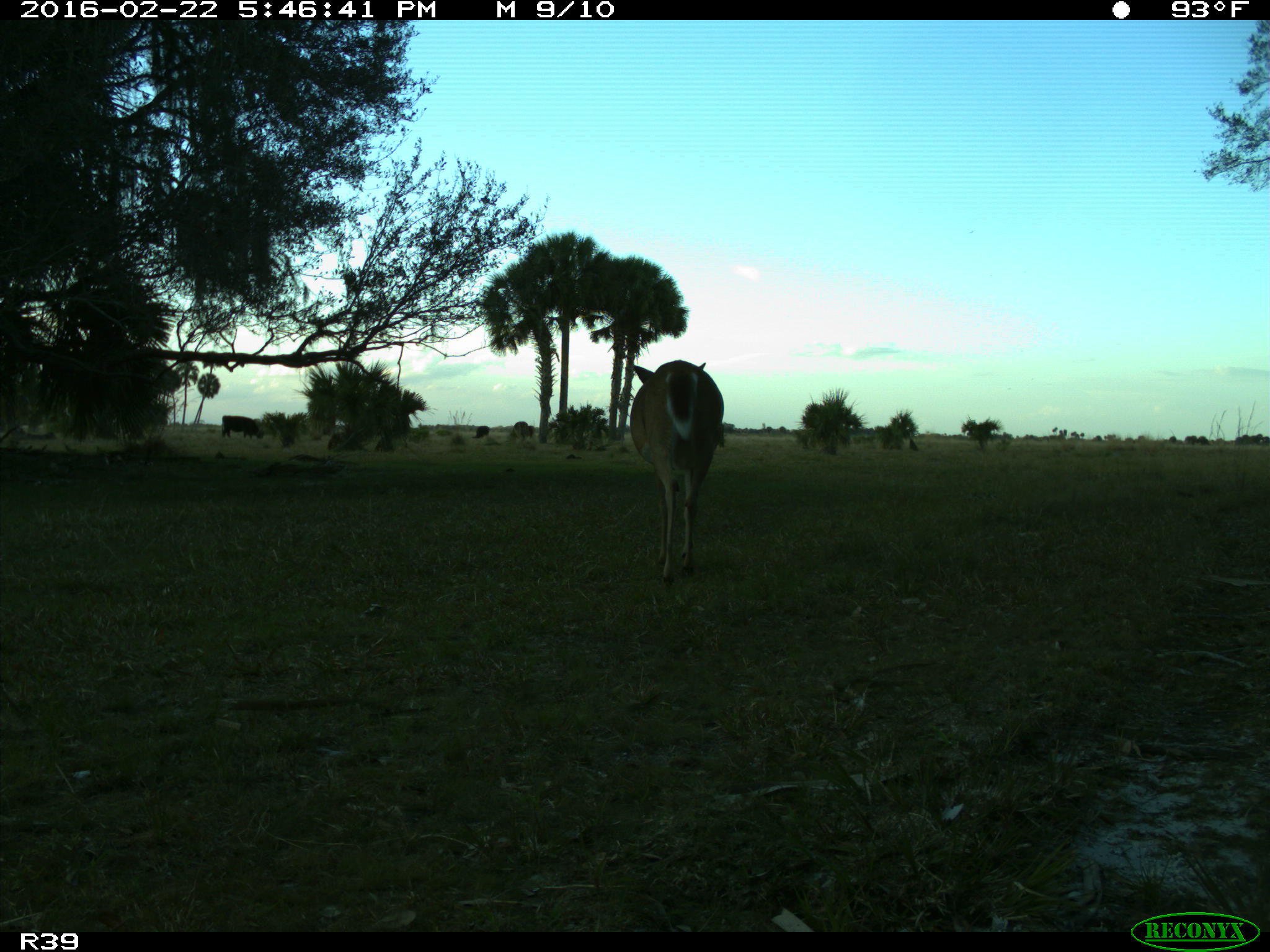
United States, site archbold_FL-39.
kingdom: Animalia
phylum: Chordata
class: Mammalia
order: Artiodactyla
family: Bovidae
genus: Bos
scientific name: Bos taurus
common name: domestic cow